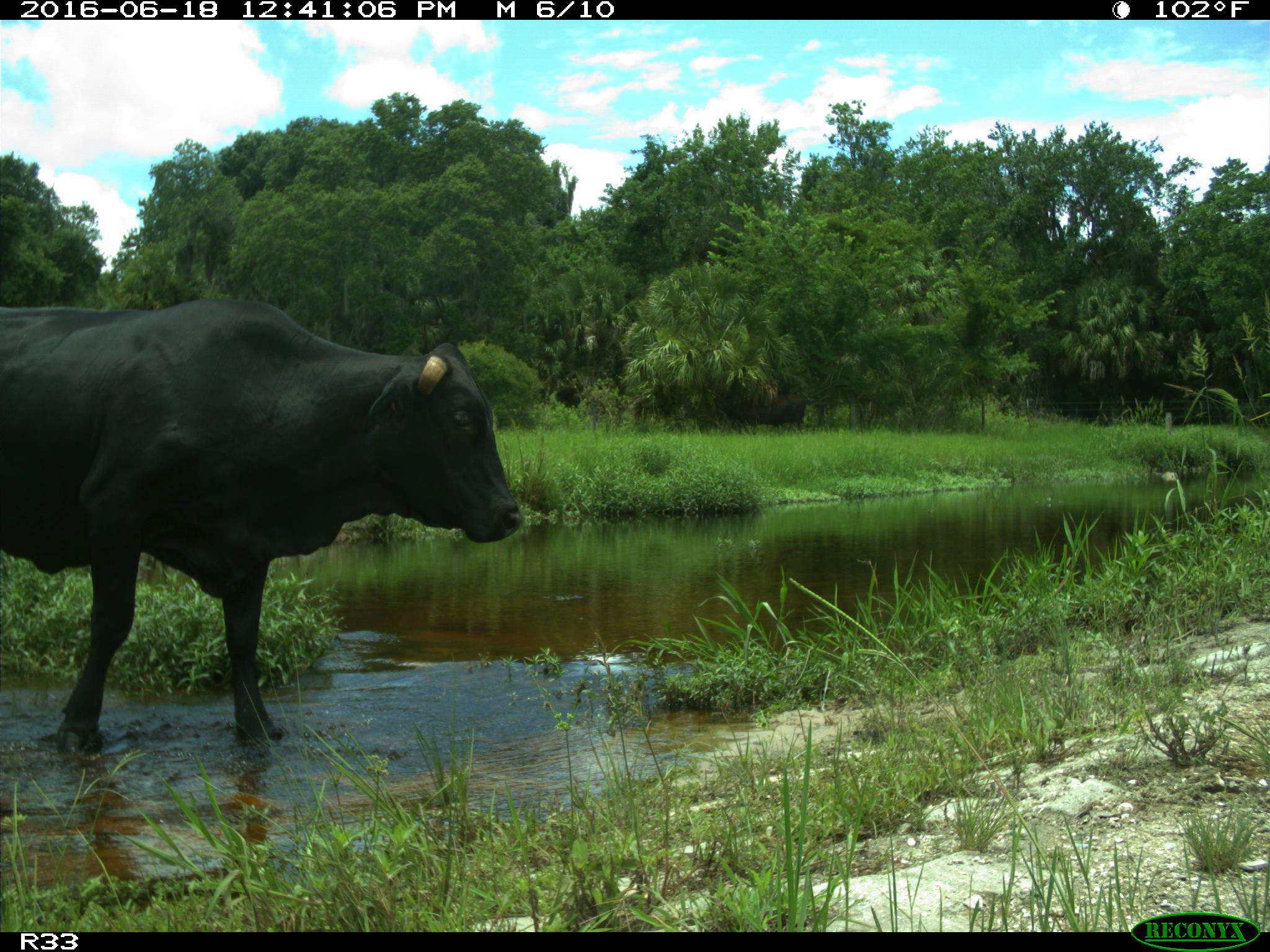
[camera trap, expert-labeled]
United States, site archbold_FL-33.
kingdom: Animalia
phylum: Chordata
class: Mammalia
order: Artiodactyla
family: Bovidae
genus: Bos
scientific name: Bos taurus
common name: domestic cow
Bos taurus (domestic cow).